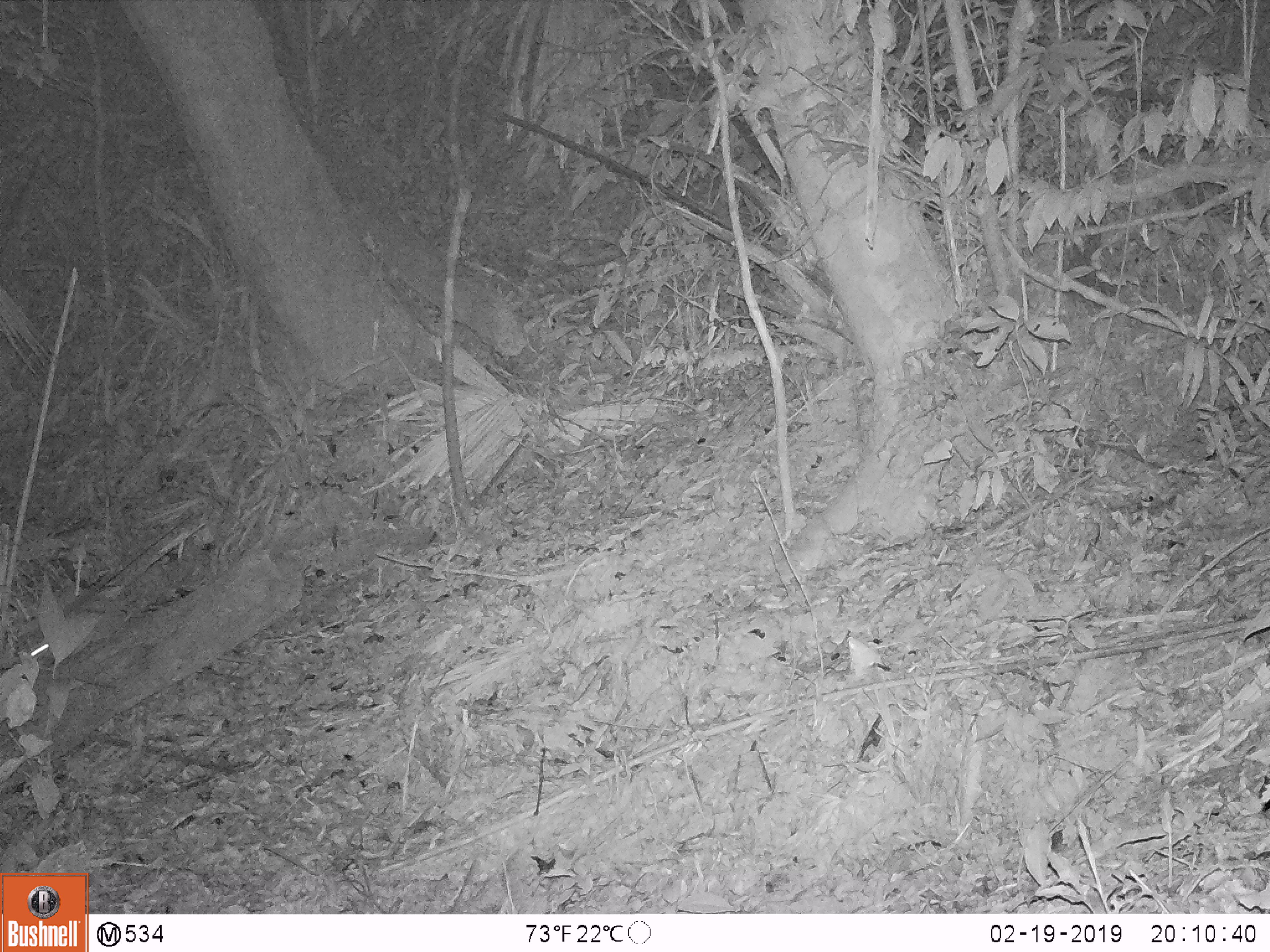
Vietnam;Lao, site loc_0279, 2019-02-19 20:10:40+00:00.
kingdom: Animalia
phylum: Chordata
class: Mammalia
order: Carnivora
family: Mustelidae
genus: Melogale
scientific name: Melogale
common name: ferret badger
Ferret badger (Melogale). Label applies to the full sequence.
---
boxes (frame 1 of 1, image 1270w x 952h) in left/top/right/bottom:
ferret badger: 29/585/125/672